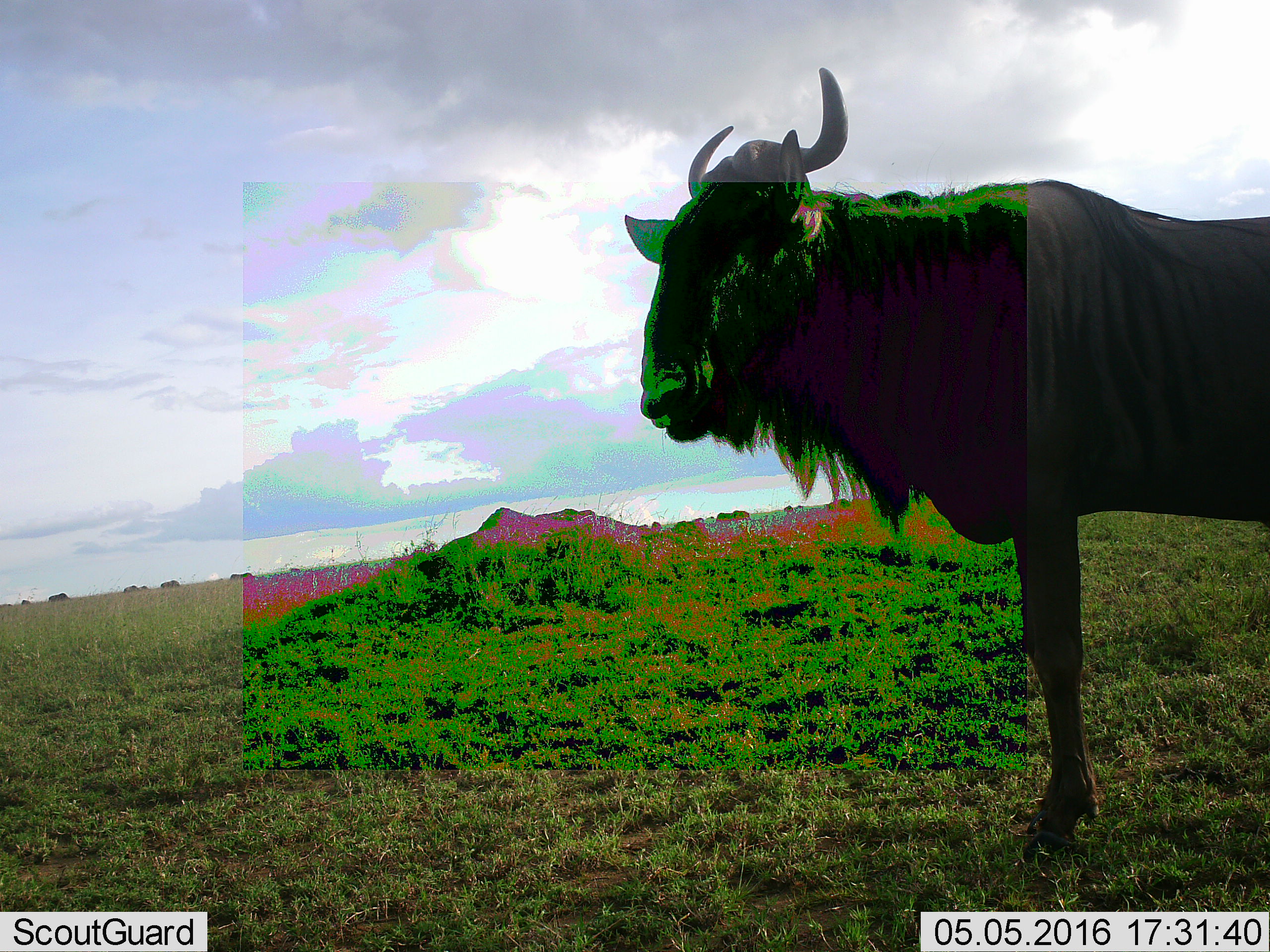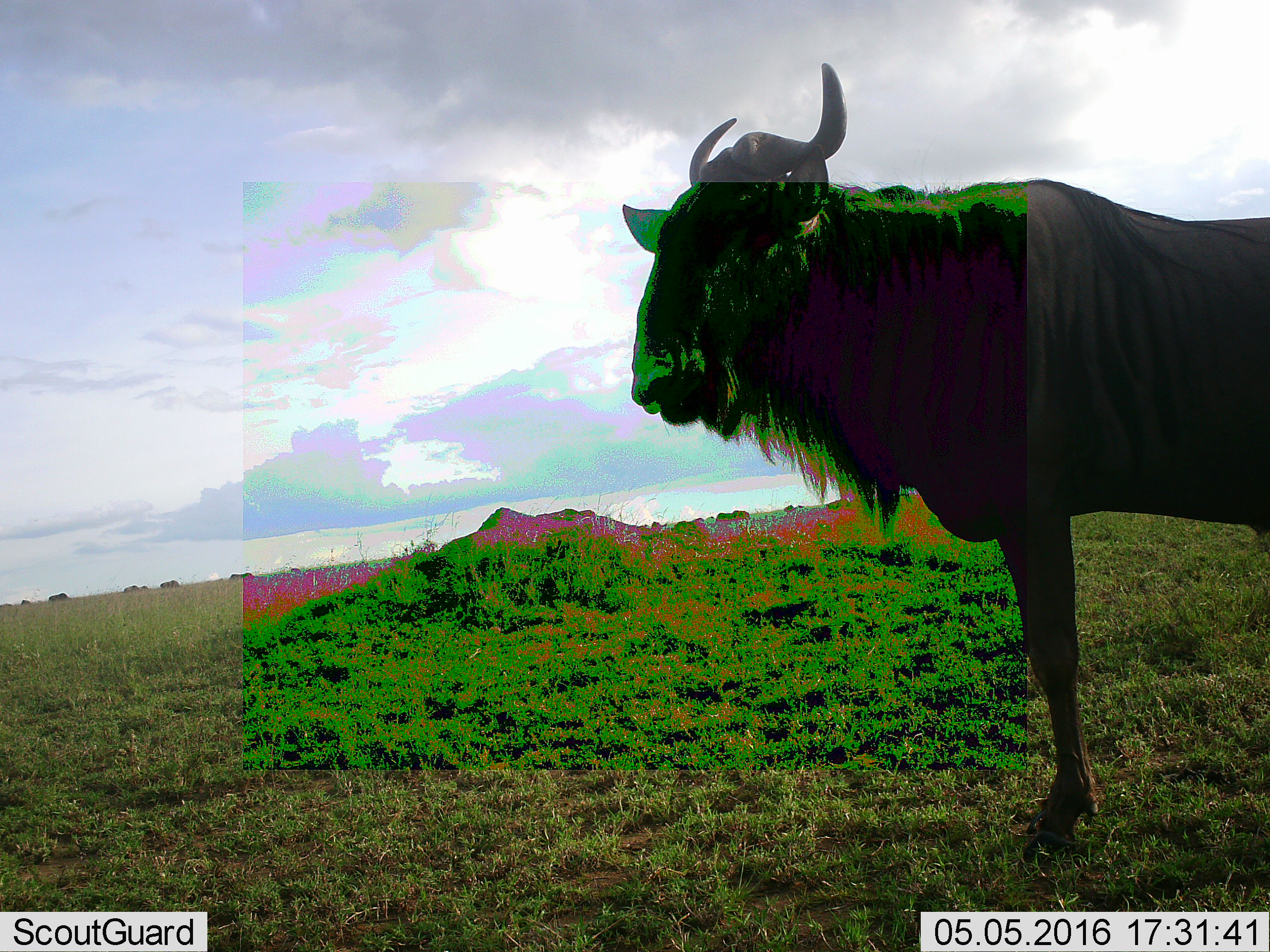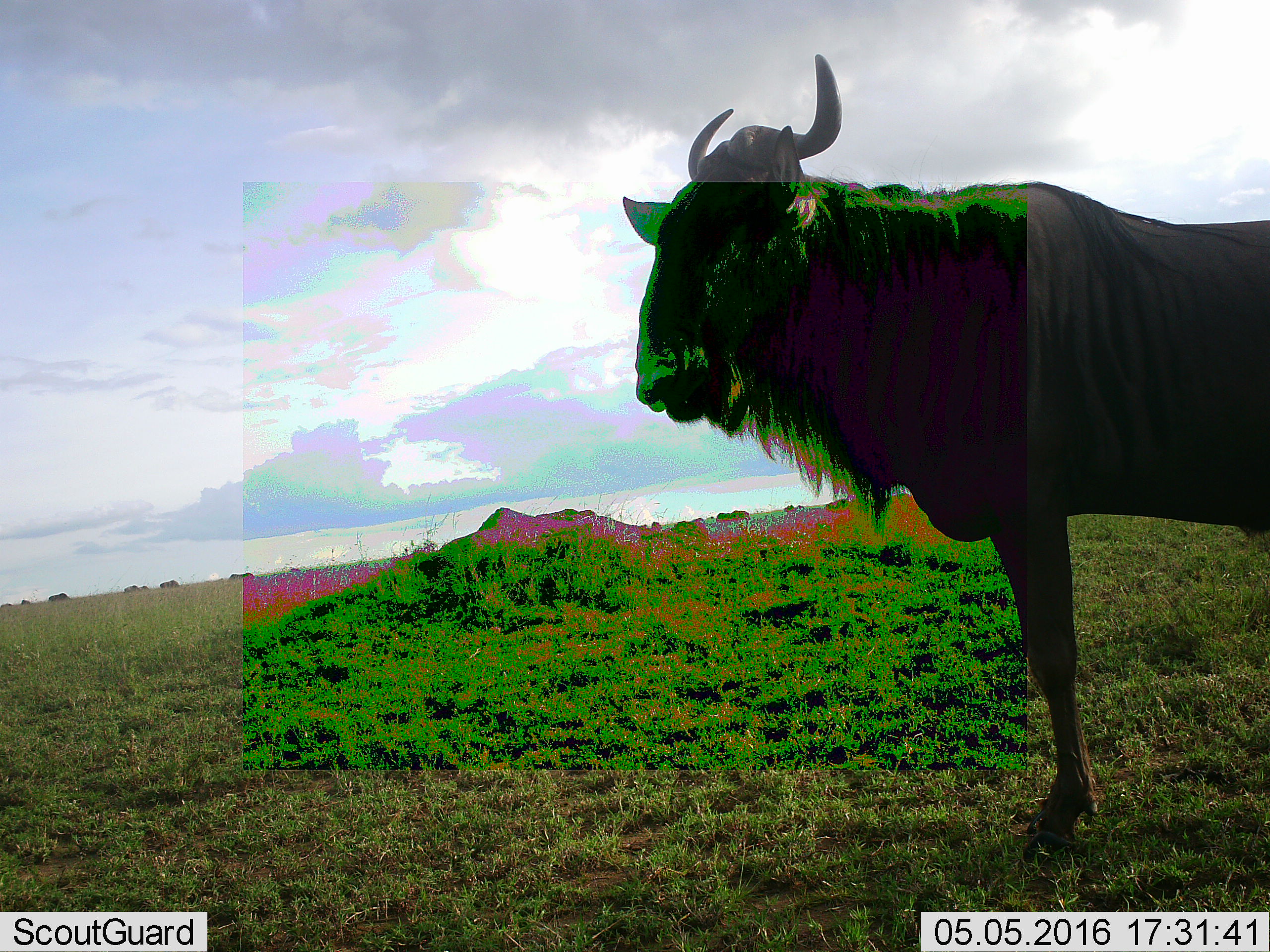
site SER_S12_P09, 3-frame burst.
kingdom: Animalia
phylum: Chordata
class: Mammalia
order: Artiodactyla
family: Bovidae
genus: Connochaetes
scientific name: Connochaetes taurinus taurinus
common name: blue wildebeest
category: wildebeestblue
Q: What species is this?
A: Wildebeestblue (blue wildebeest) (Connochaetes taurinus taurinus).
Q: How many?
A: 10.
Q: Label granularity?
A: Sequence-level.